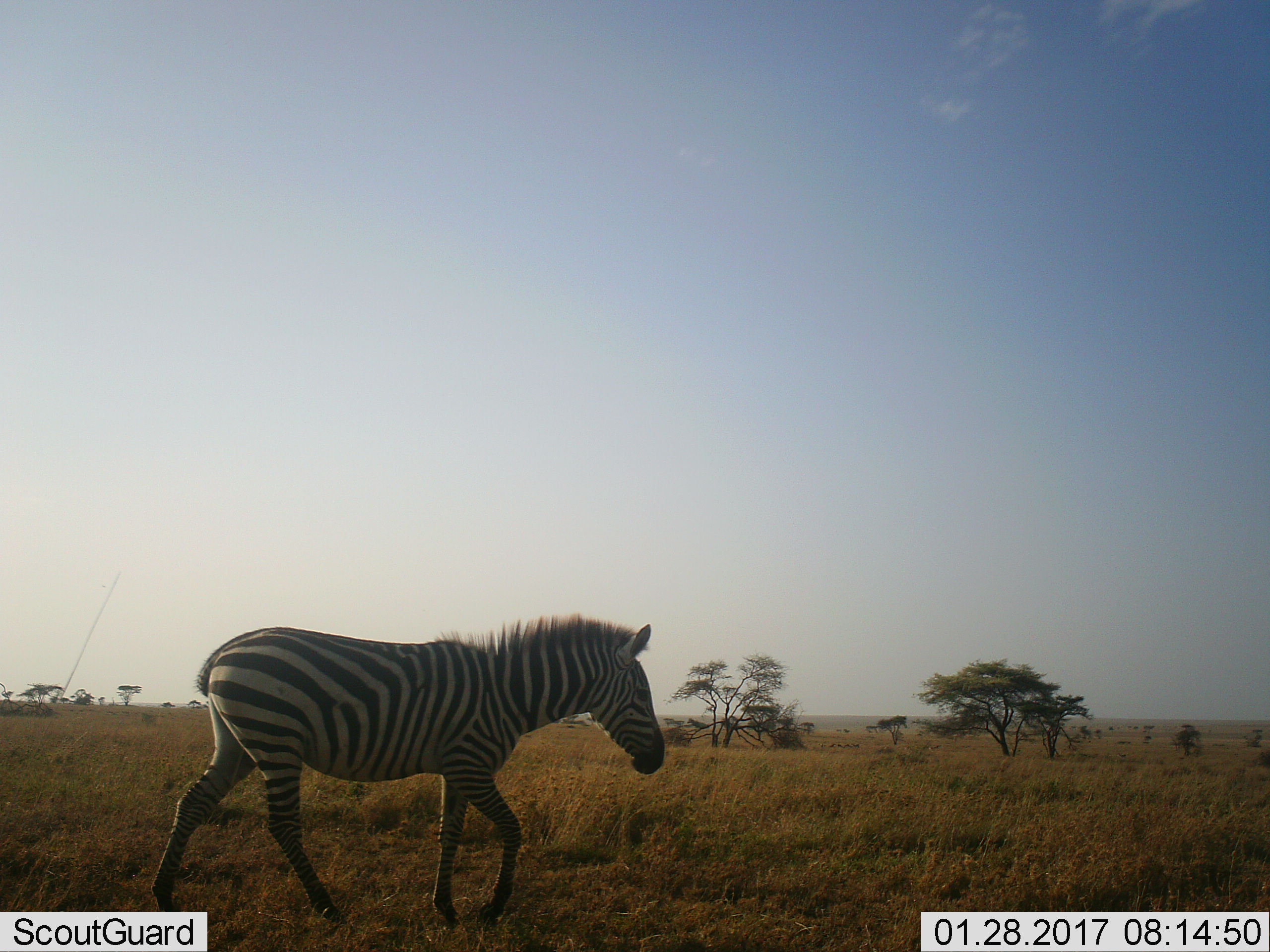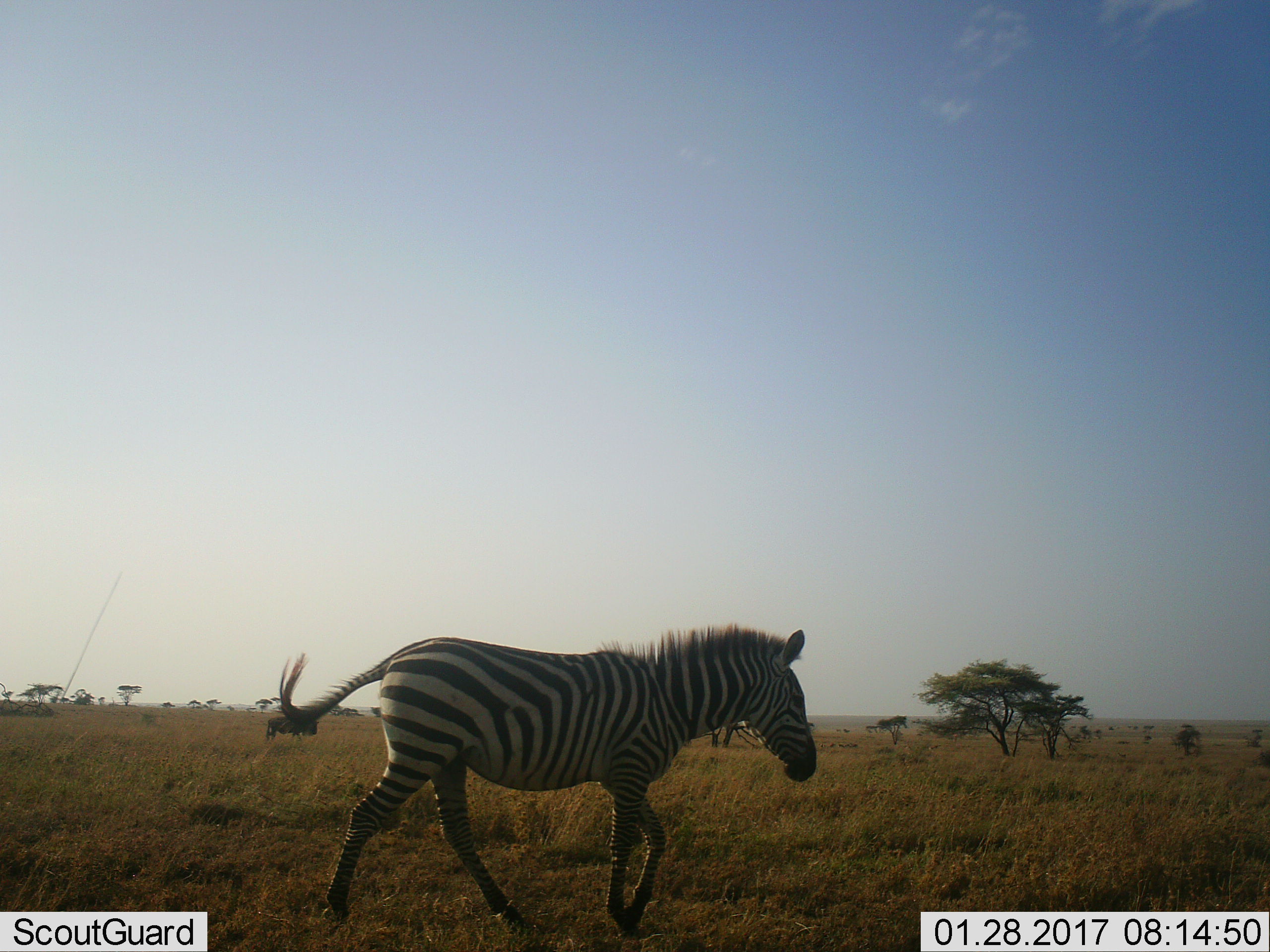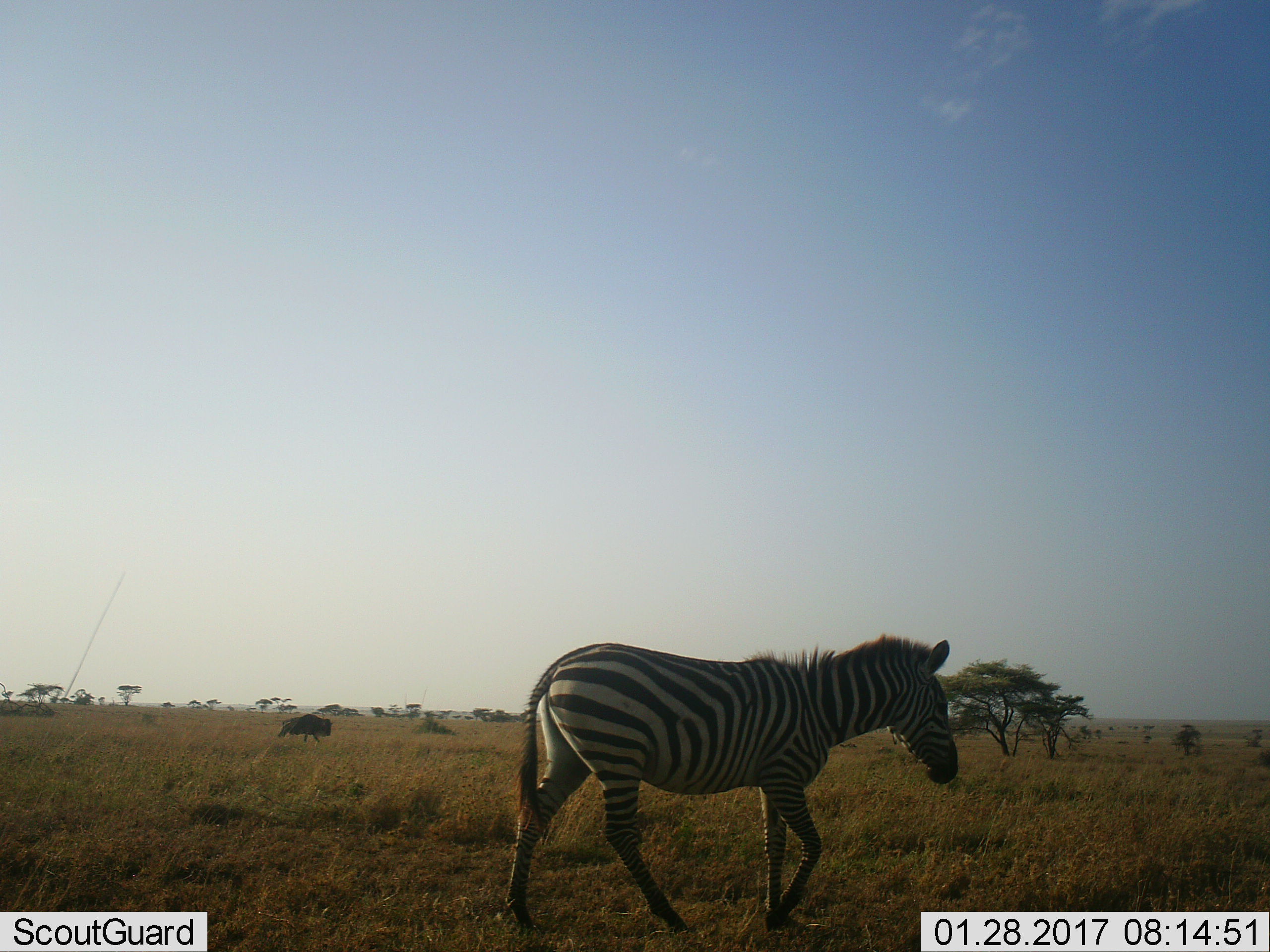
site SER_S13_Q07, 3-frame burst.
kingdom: Animalia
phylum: Chordata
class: Mammalia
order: Perissodactyla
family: Equidae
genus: Equus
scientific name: Equus quagga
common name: plains zebra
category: zebraplains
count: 1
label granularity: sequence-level